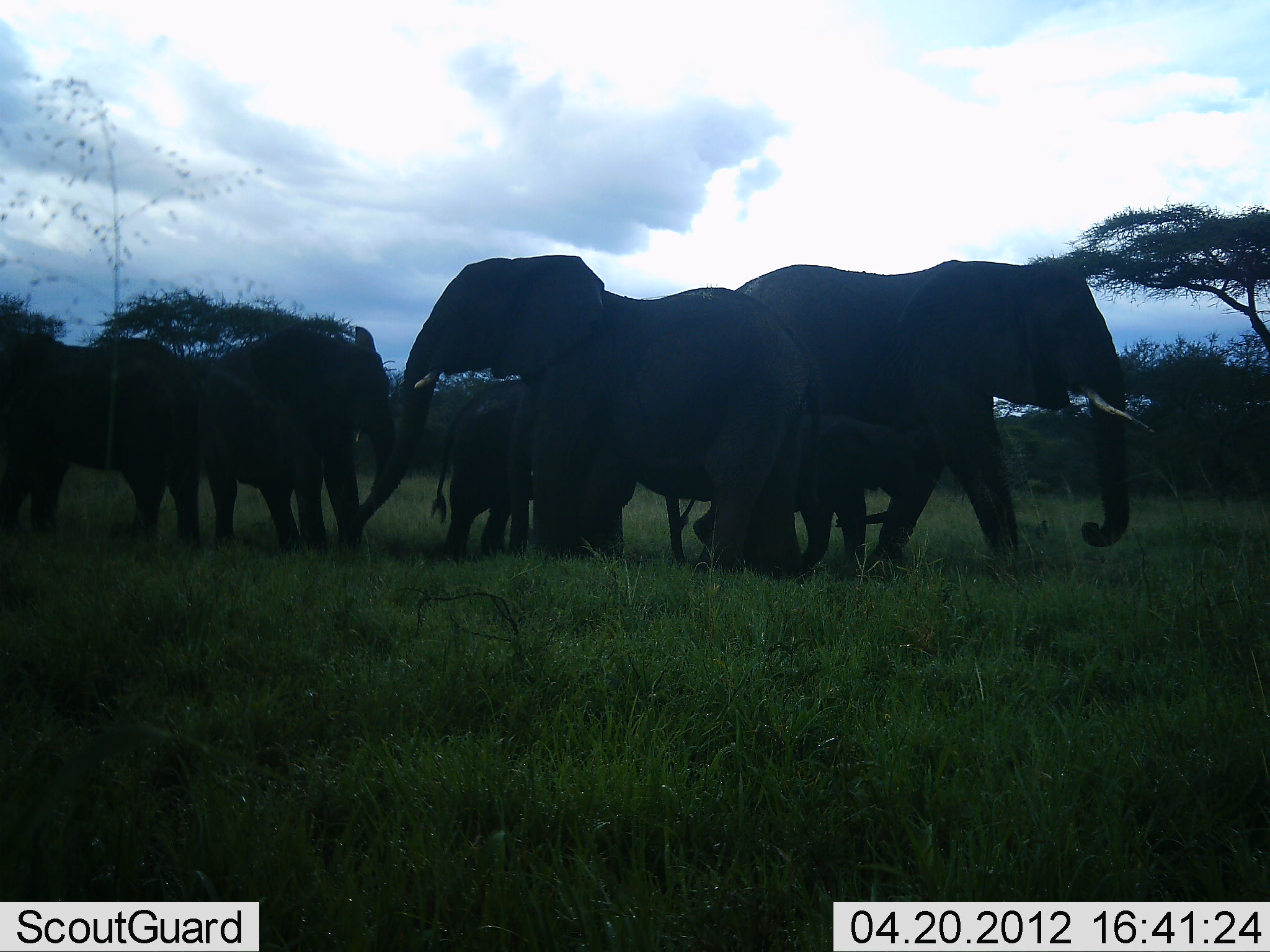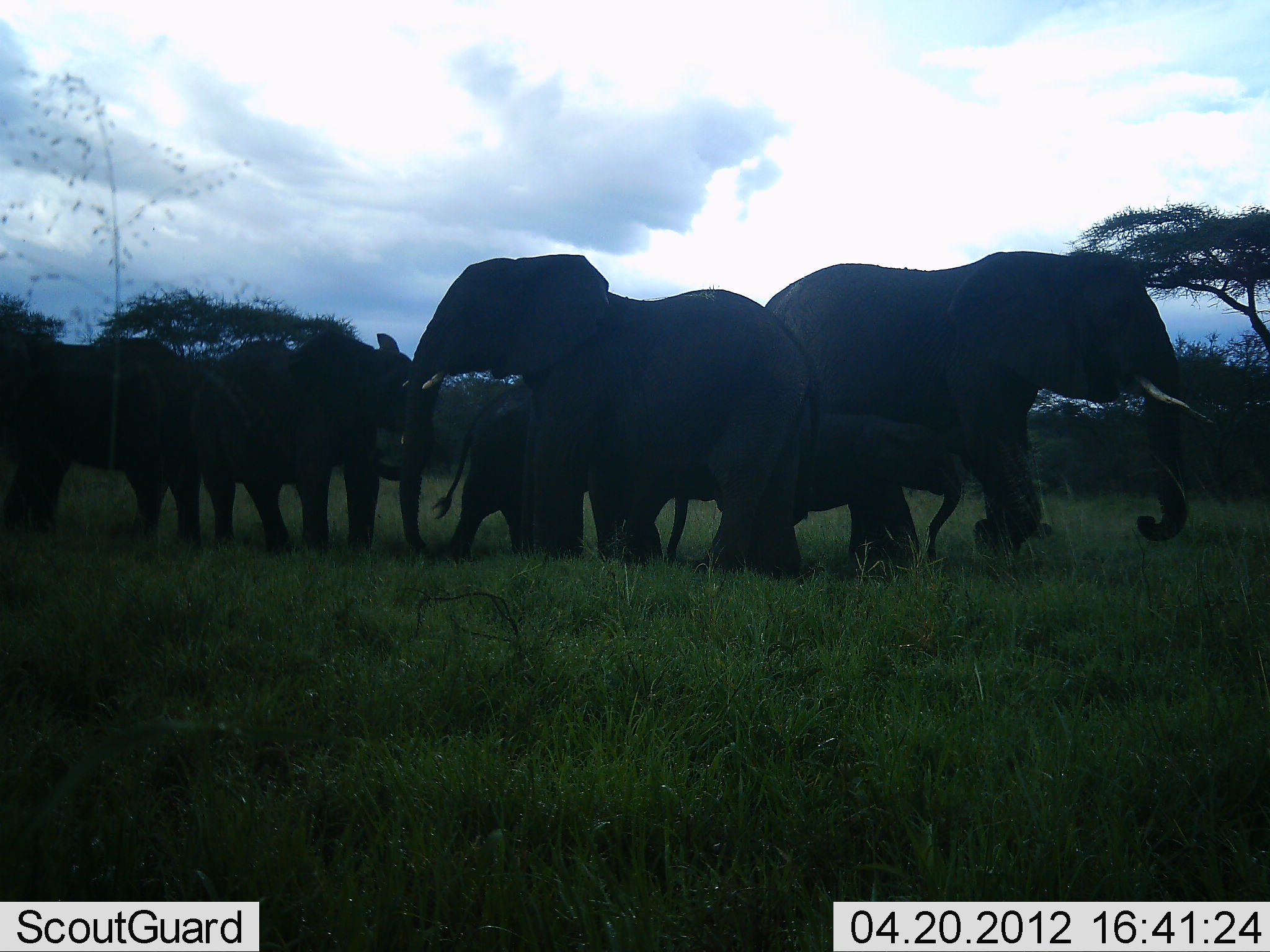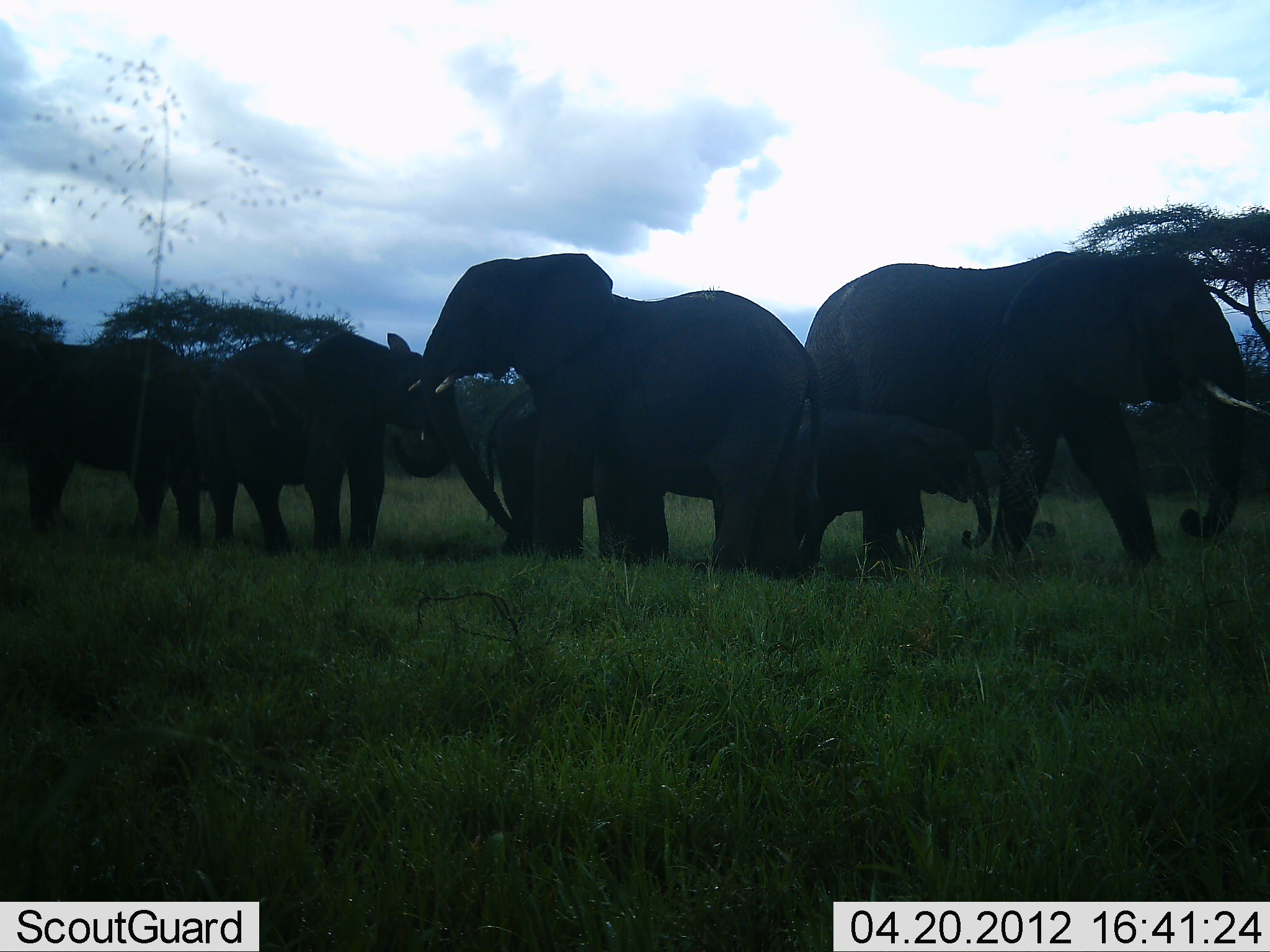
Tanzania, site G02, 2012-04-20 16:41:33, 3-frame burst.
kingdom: Animalia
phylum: Chordata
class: Mammalia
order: Proboscidea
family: Elephantidae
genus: Loxodonta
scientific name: Loxodonta africana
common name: african bush elephant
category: elephant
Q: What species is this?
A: Elephant (african bush elephant) (Loxodonta africana).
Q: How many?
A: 6.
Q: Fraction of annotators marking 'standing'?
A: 50%.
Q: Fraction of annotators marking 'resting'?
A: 0%.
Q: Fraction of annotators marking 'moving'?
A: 88%.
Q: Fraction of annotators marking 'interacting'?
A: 6%.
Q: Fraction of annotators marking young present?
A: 75%.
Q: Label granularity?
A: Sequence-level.